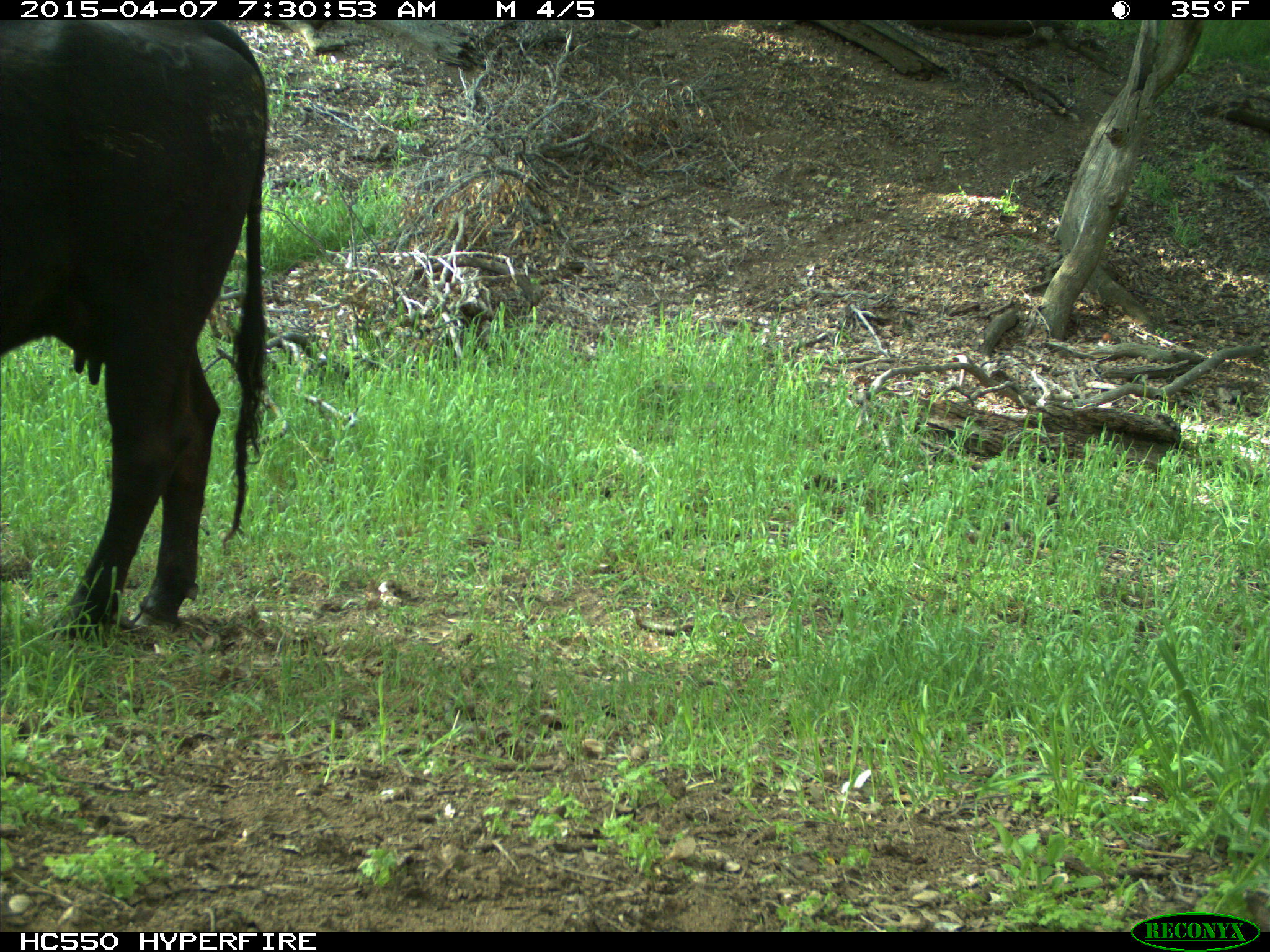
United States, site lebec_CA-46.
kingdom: Animalia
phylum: Chordata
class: Mammalia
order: Artiodactyla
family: Bovidae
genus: Bos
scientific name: Bos taurus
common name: domestic cow